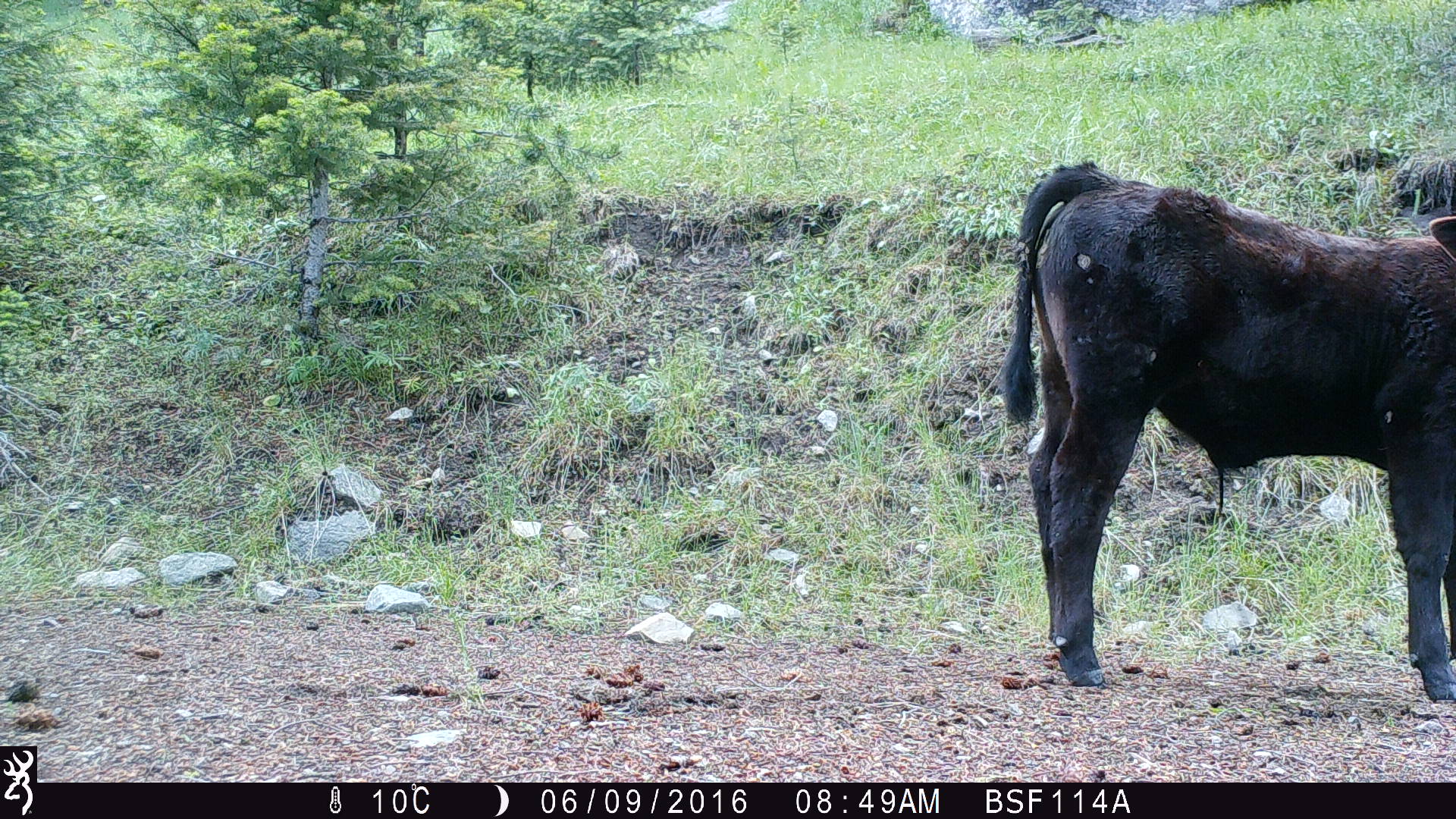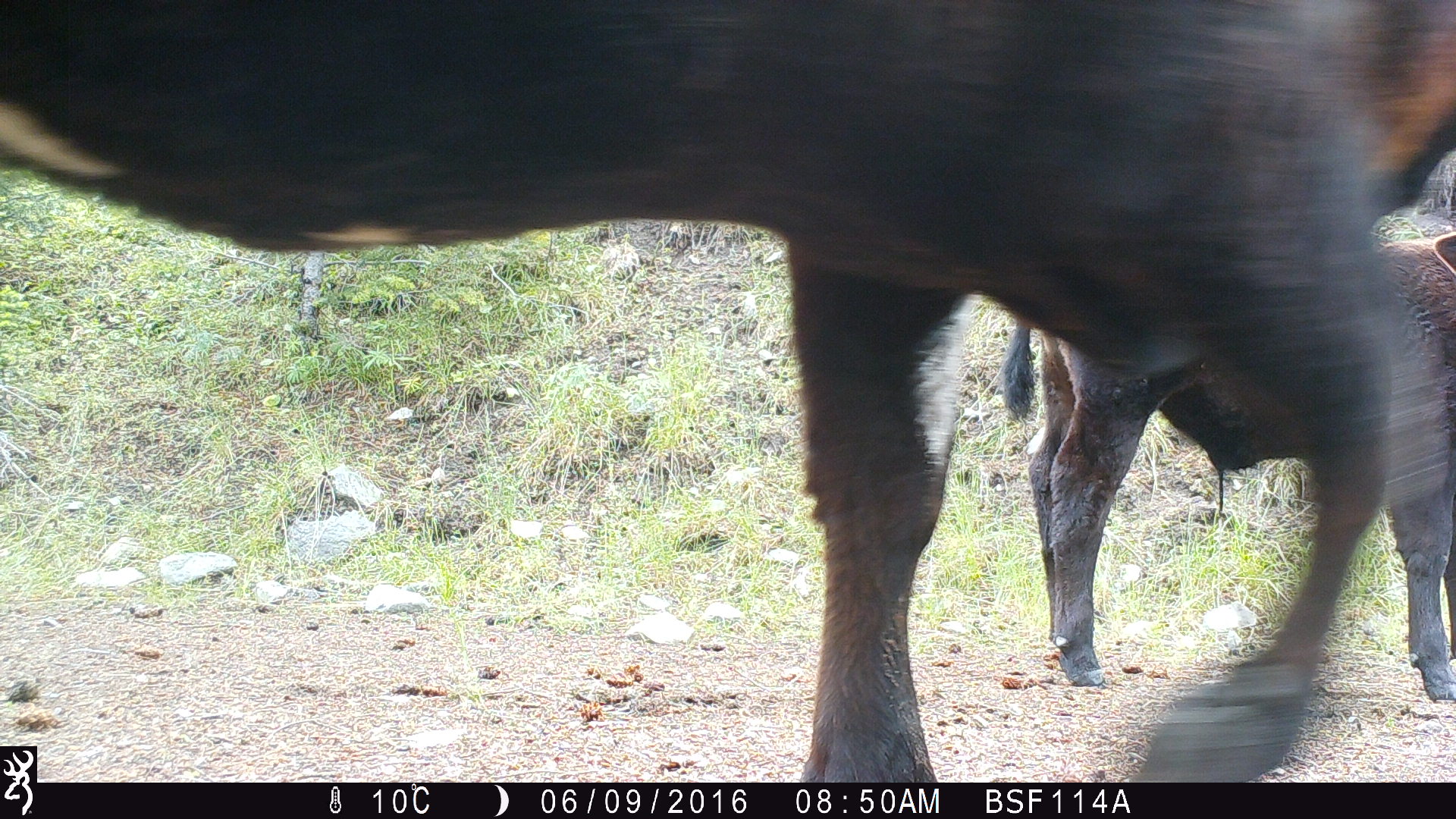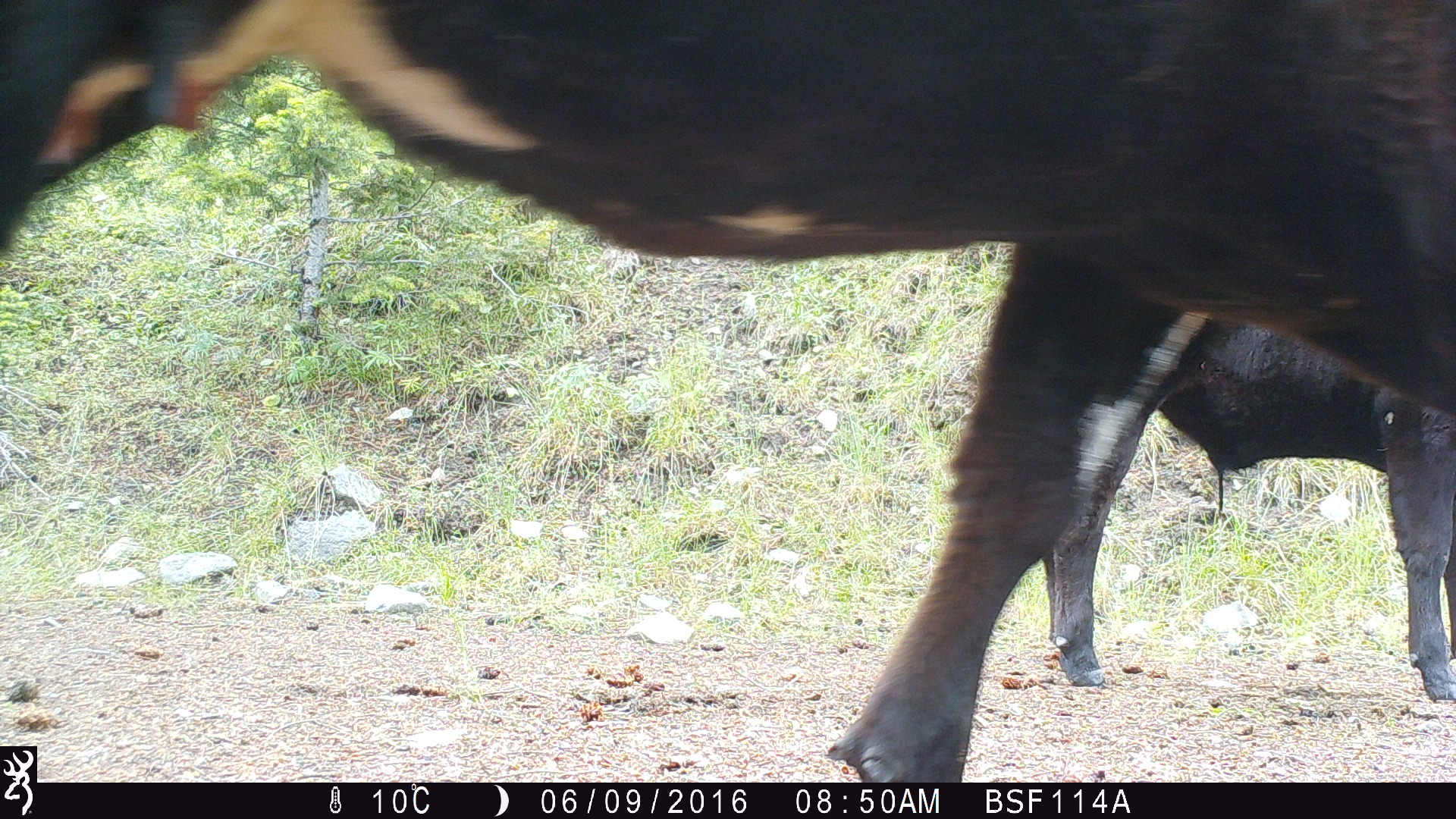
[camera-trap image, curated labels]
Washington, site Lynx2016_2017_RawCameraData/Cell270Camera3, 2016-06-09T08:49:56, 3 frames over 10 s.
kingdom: Animalia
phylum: Chordata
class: Mammalia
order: Artiodactyla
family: Bovidae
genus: Bos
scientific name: Bos taurus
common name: domestic cattle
Domestic cattle (Bos taurus). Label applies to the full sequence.